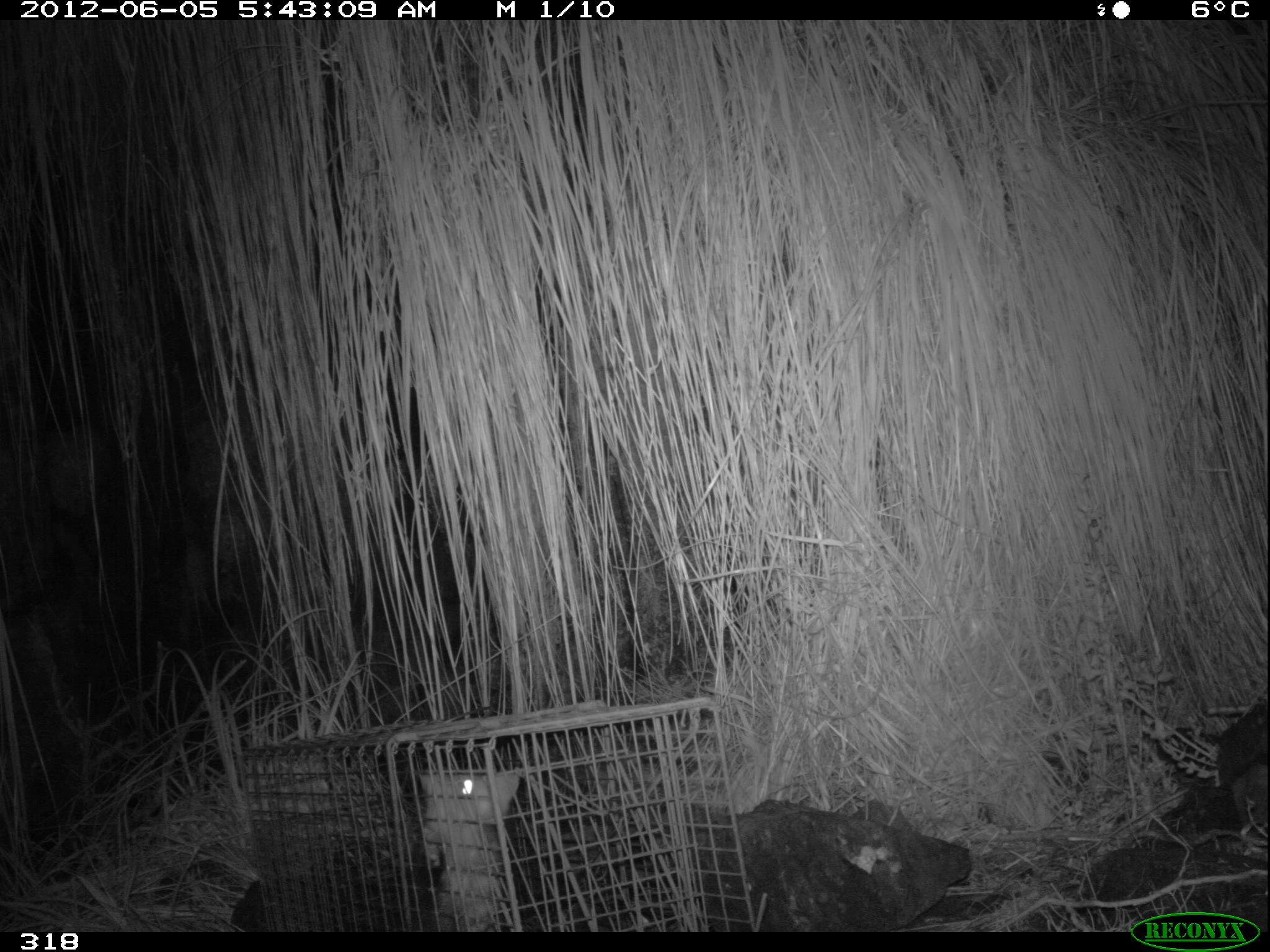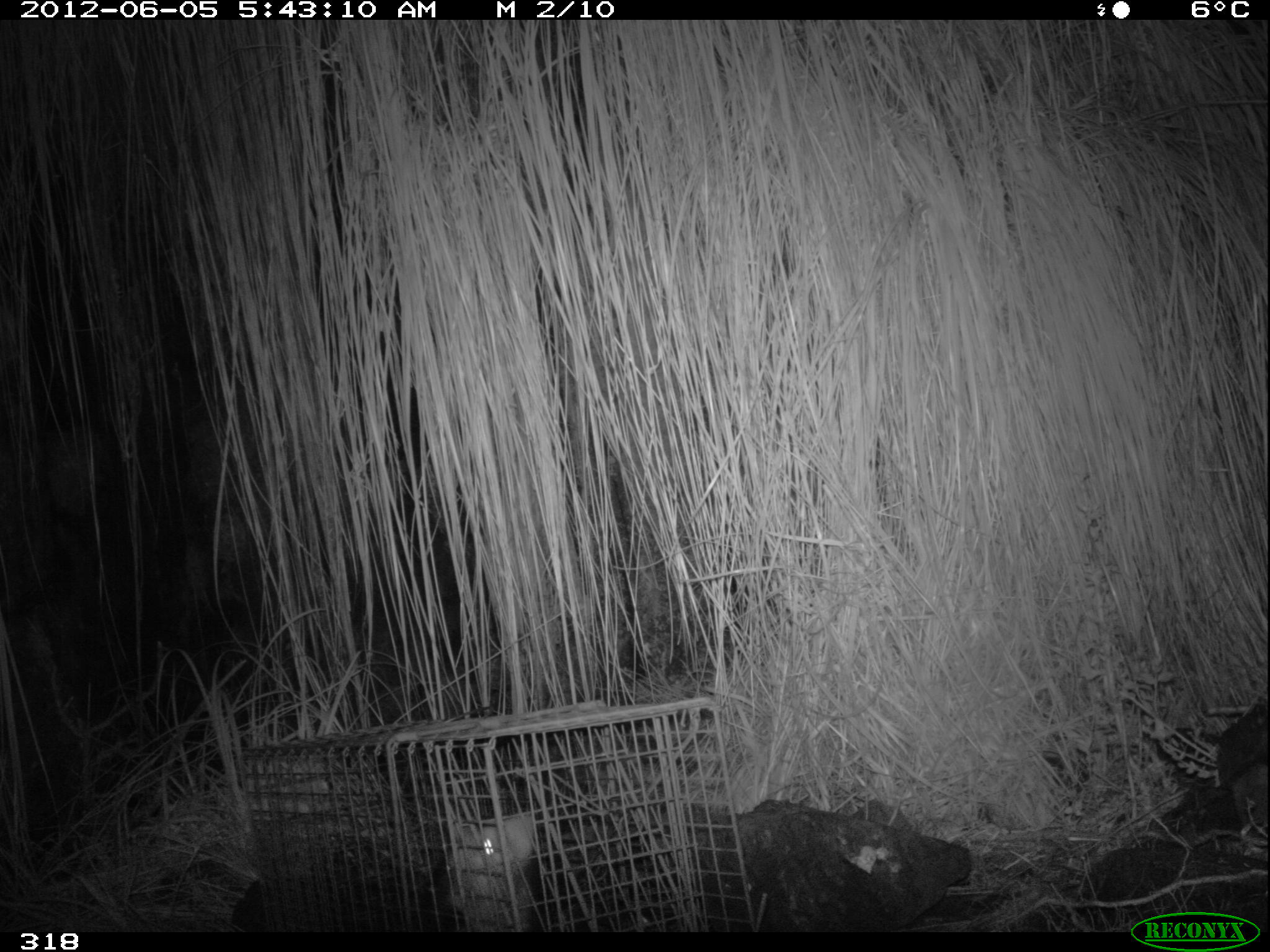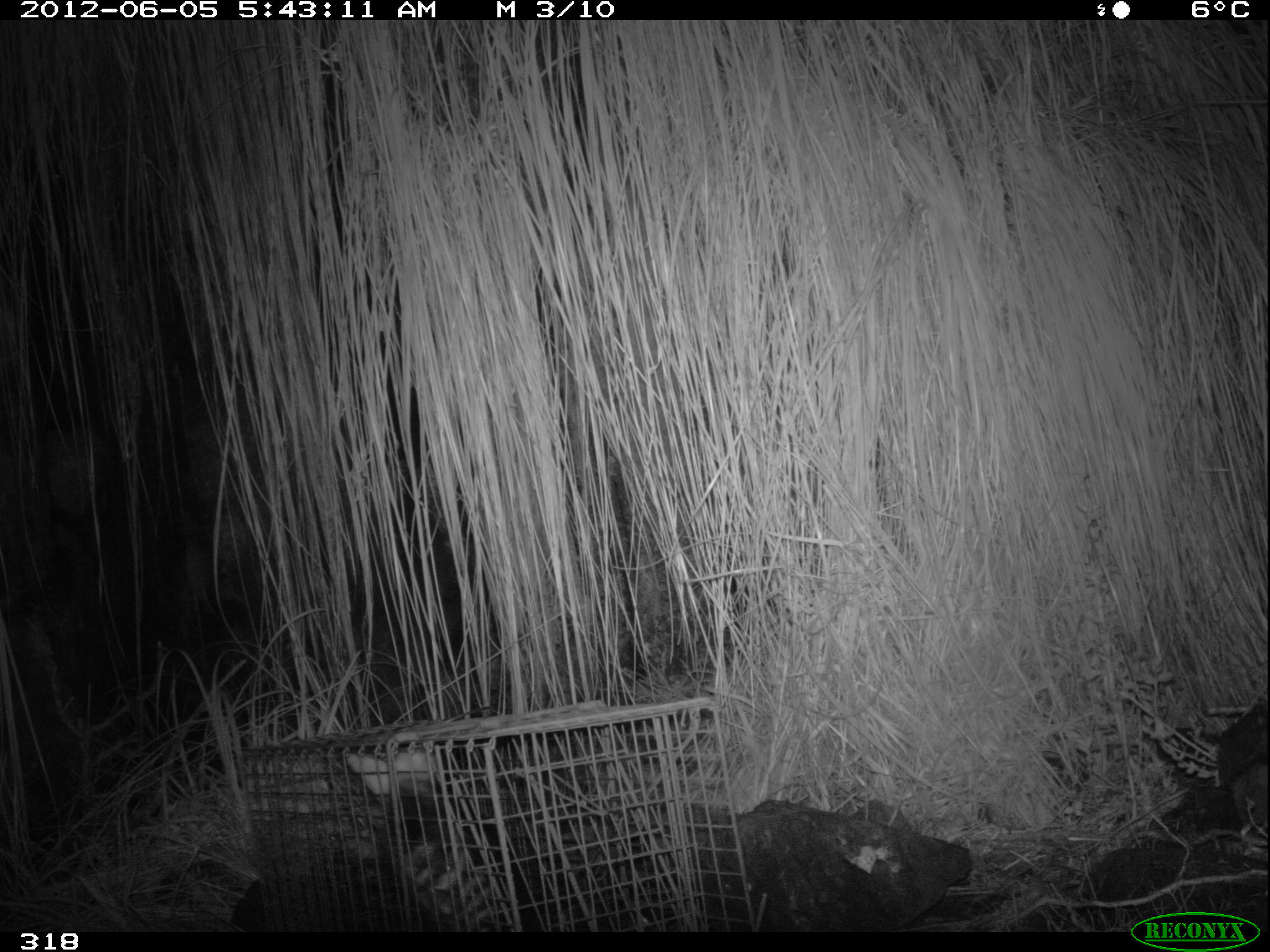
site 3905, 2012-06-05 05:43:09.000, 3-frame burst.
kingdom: Animalia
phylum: Chordata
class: Mammalia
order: Didelphimorphia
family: Didelphidae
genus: Didelphis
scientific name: Didelphis pernigra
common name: andean white-eared opossum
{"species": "Didelphis pernigra (andean white-eared opossum)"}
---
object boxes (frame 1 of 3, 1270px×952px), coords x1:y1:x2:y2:
didelphis pernigra: 419:762:524:931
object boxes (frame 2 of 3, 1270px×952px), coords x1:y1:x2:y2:
didelphis pernigra: 437:811:540:932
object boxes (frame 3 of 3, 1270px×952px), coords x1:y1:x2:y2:
didelphis pernigra: 342:748:497:931